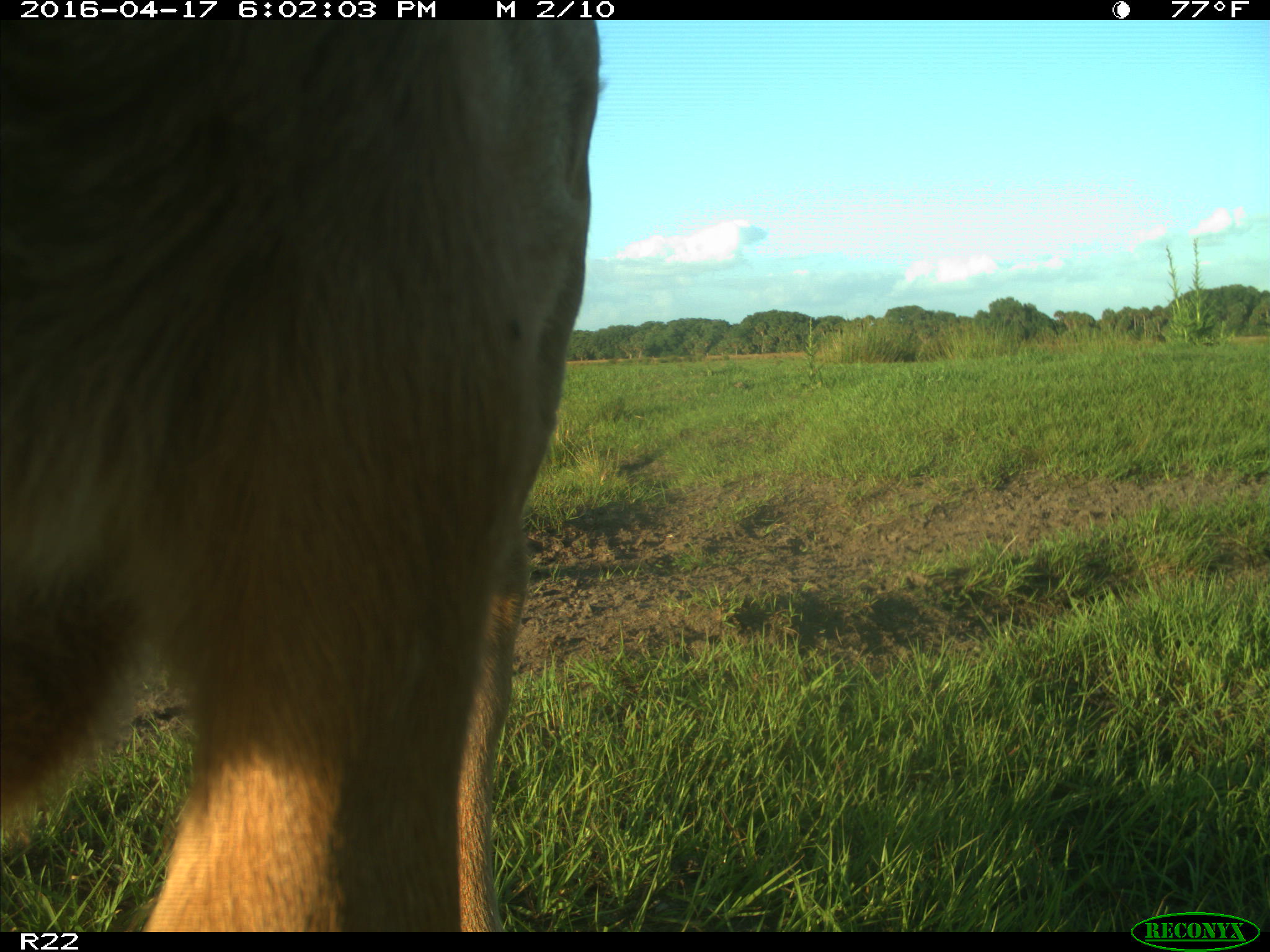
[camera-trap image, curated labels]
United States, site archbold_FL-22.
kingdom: Animalia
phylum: Chordata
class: Mammalia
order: Artiodactyla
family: Bovidae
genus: Bos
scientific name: Bos taurus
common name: domestic cow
Bos taurus (domestic cow).